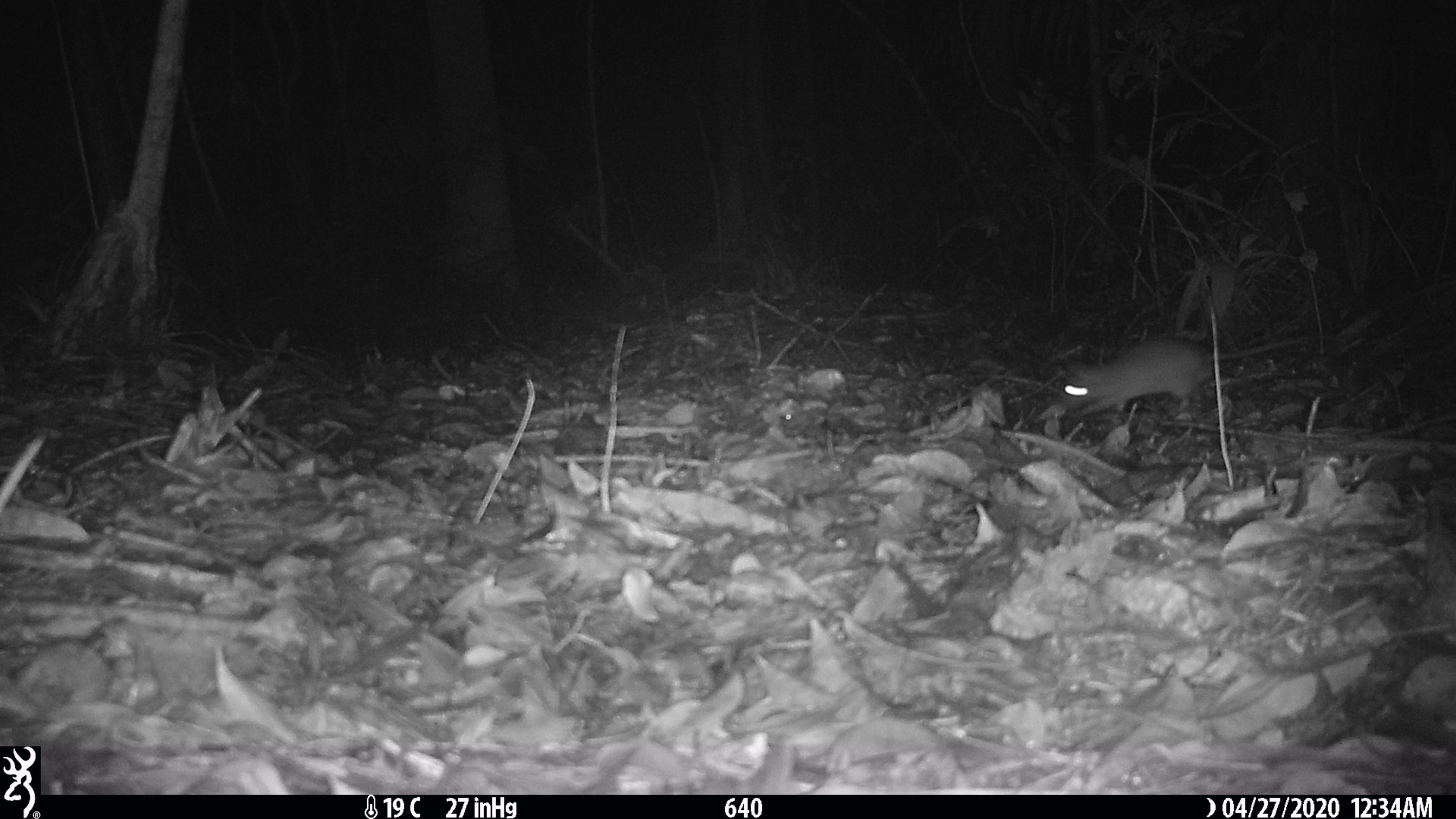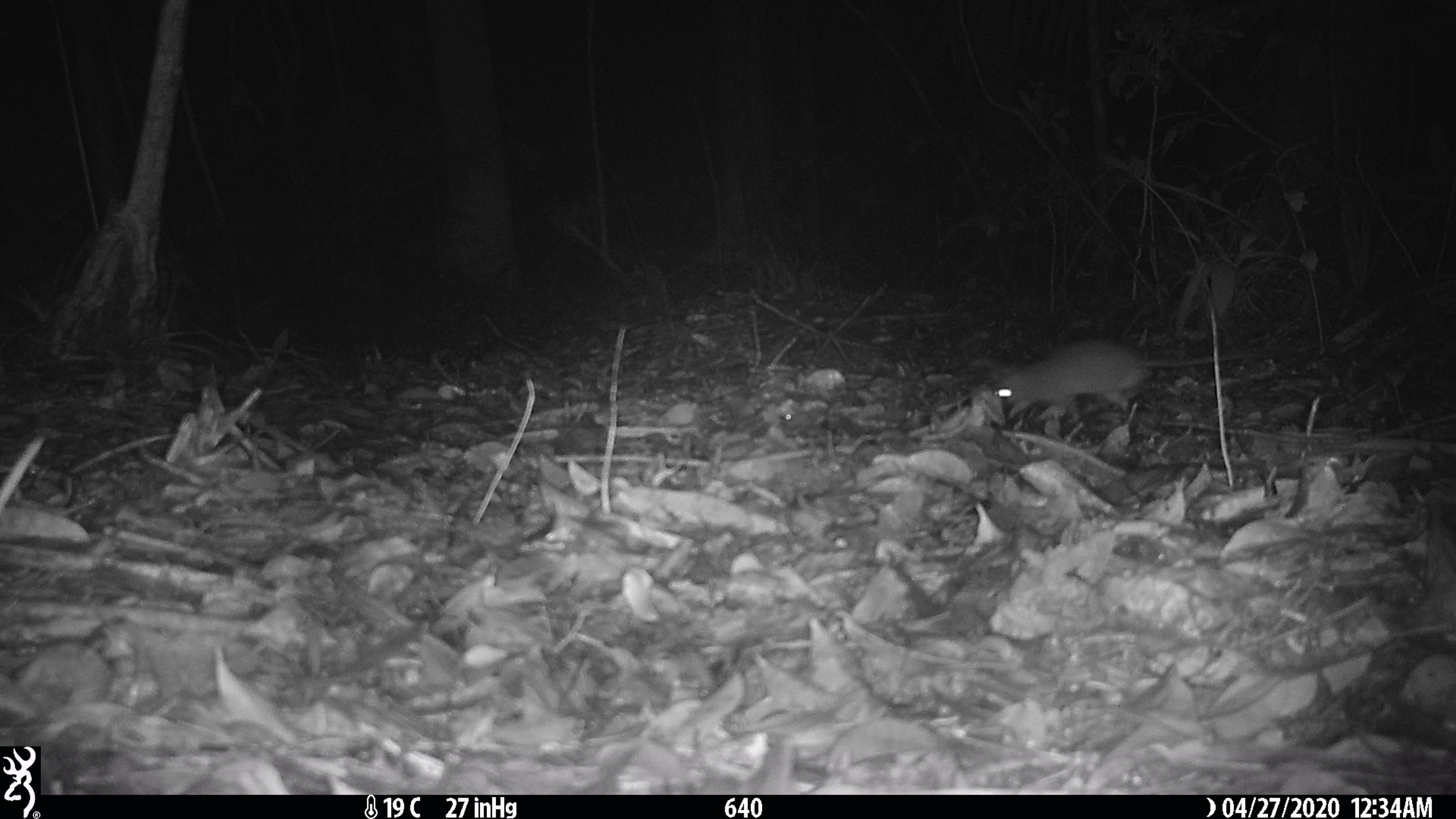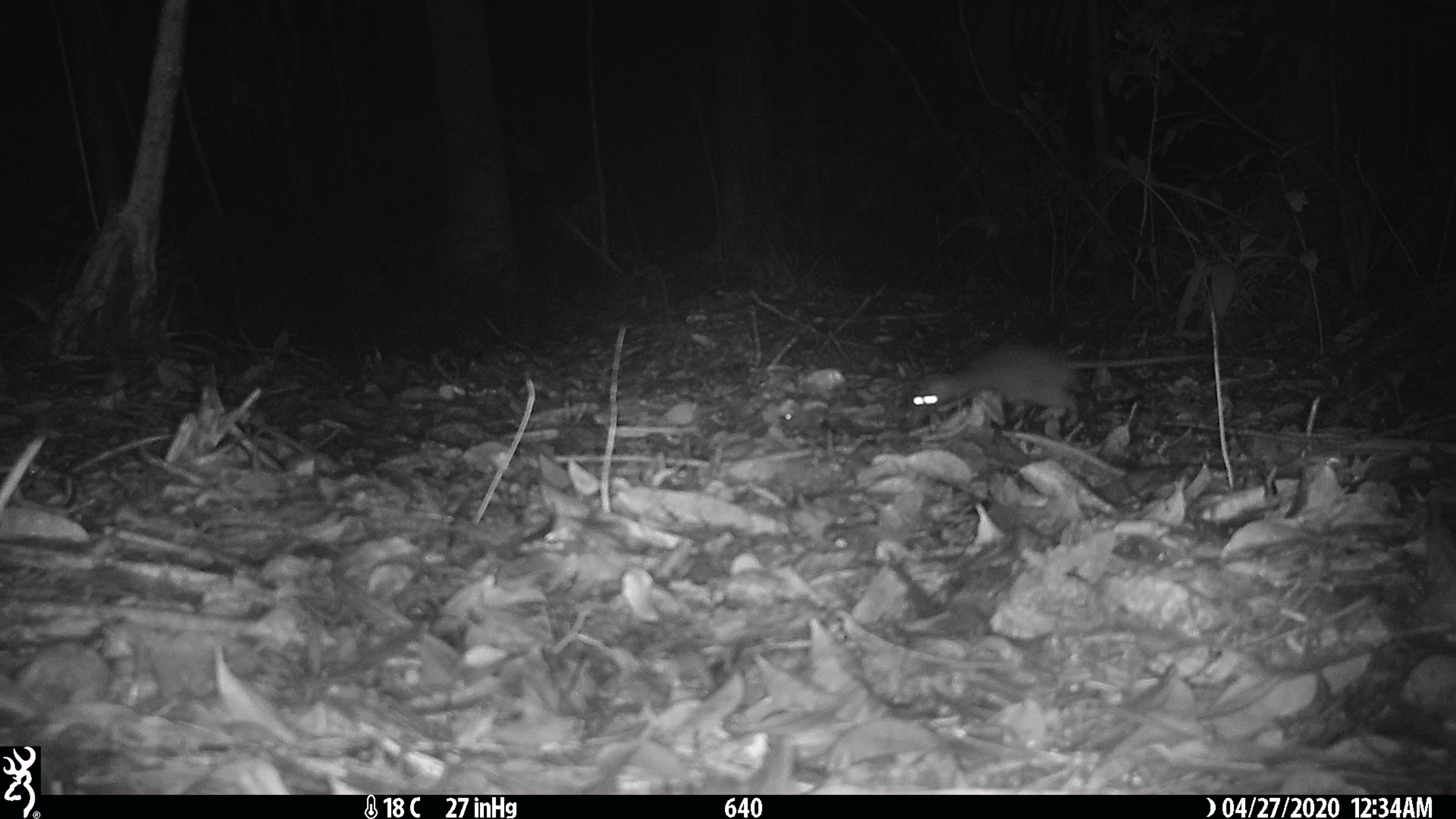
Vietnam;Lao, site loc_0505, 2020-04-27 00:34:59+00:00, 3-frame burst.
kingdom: Animalia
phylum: Chordata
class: Mammalia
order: Rodentia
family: Muridae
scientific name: Muridae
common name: old-world mice and rats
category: unidentified murid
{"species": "unidentified murid (old-world mice and rats) (Muridae)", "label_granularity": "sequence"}